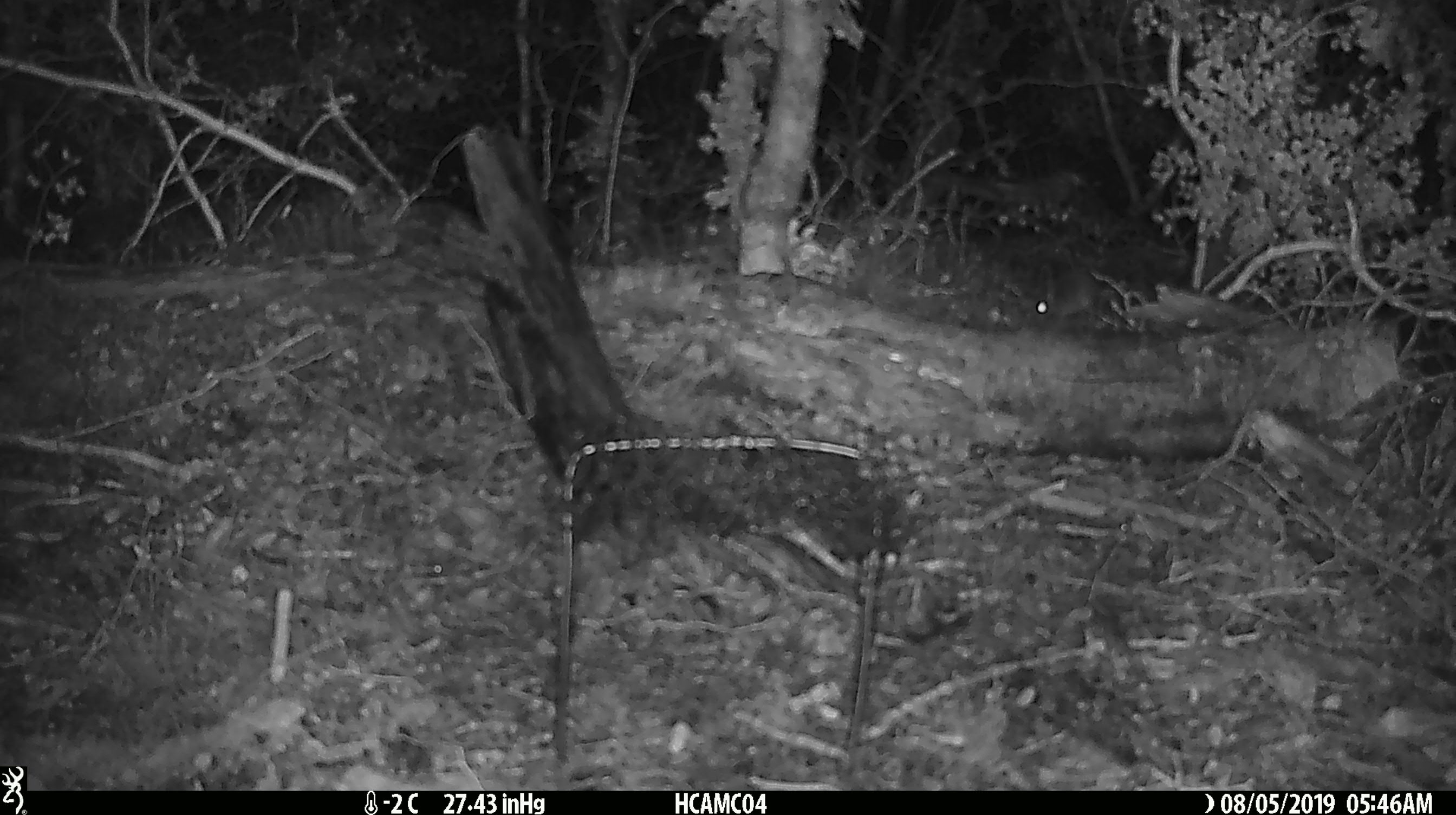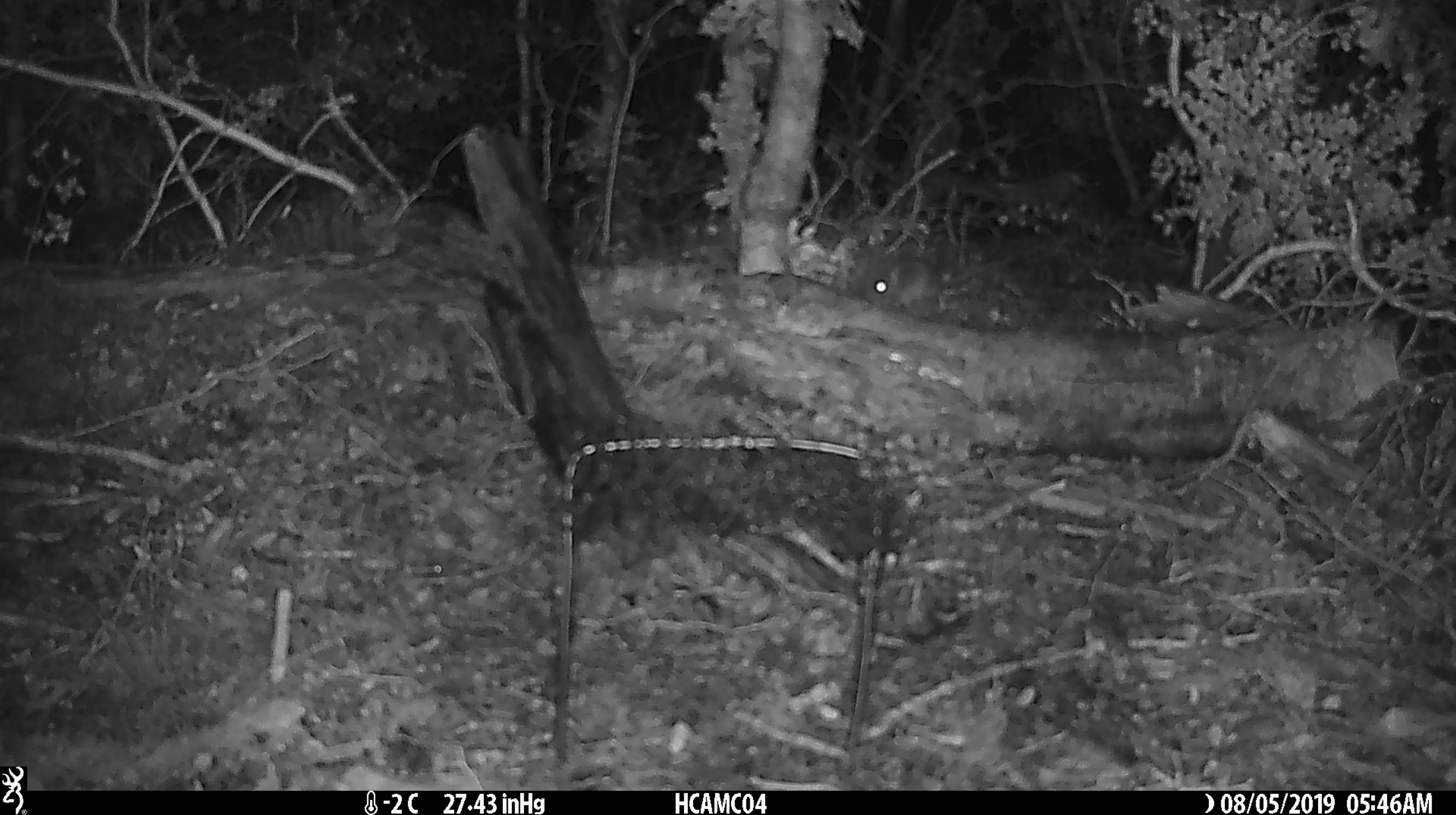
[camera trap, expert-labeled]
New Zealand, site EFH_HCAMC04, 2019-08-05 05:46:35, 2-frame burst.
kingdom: Animalia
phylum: Chordata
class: Mammalia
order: Rodentia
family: Muridae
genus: Mus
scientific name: Mus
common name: mouse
Mouse (Mus).